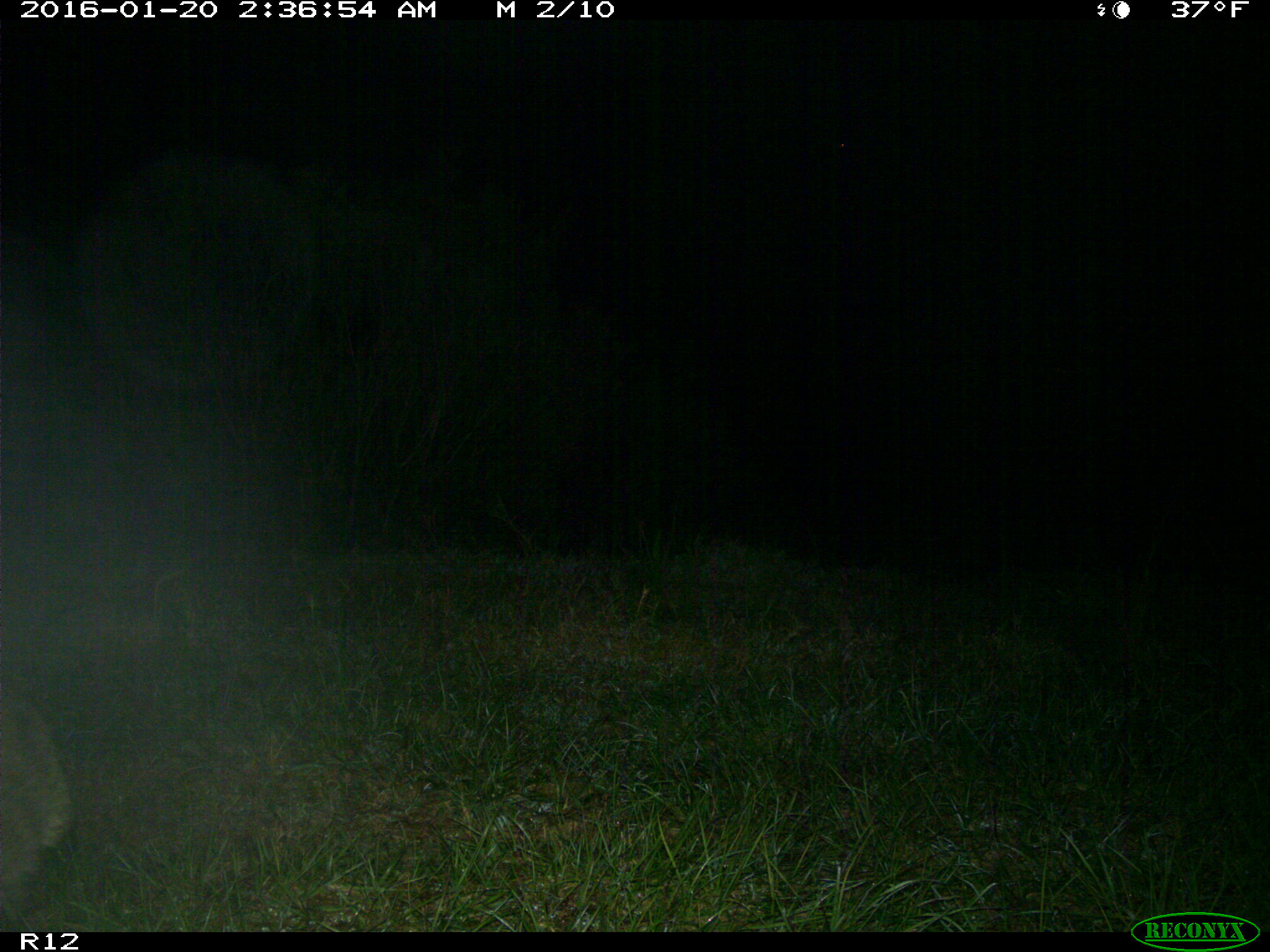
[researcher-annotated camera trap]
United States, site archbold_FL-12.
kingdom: Animalia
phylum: Chordata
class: Mammalia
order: Carnivora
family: Procyonidae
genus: Procyon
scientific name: Procyon lotor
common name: common raccoon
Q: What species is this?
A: Procyon lotor (common raccoon).